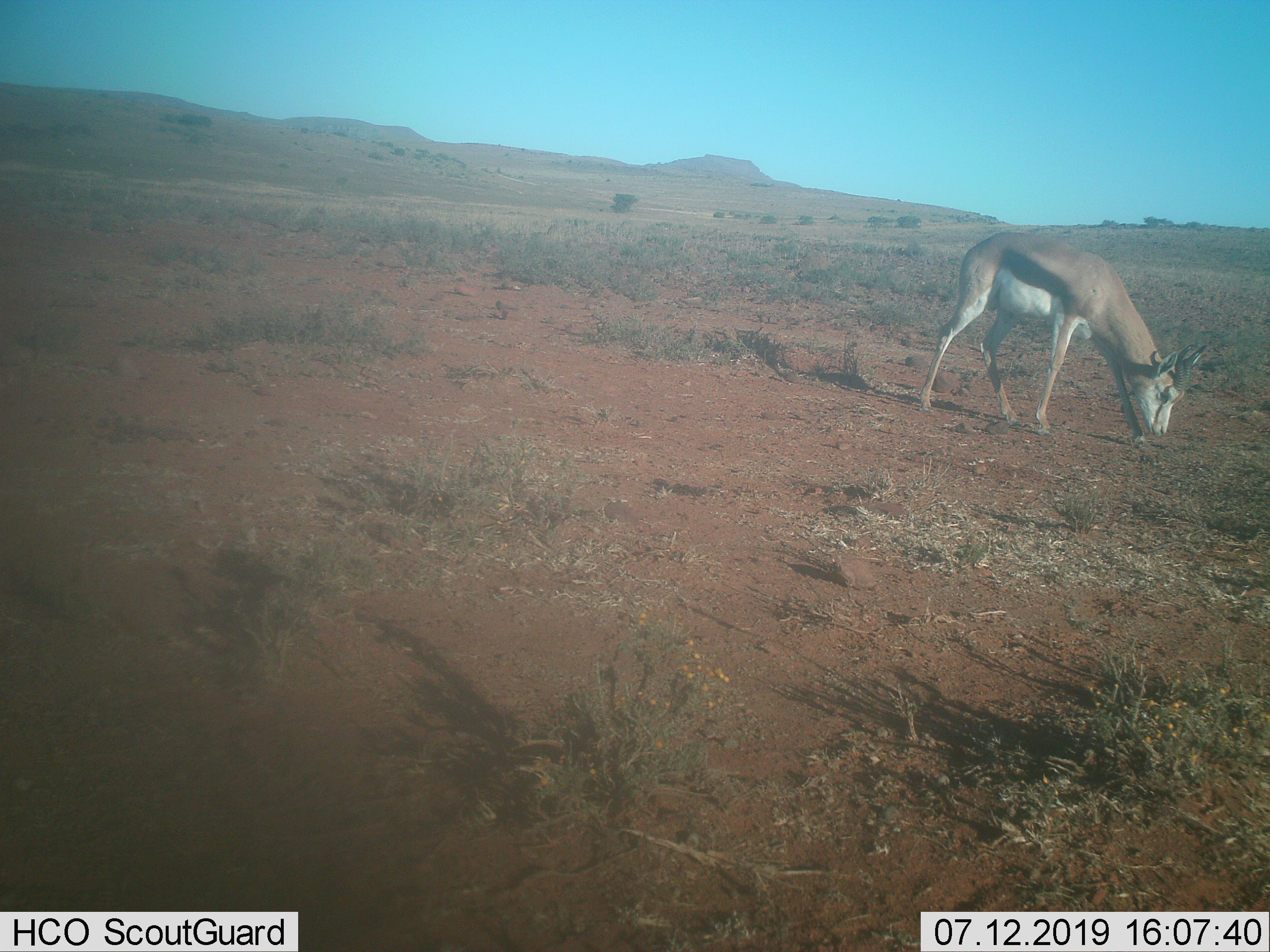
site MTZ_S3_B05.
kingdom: Animalia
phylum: Chordata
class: Mammalia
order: Artiodactyla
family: Bovidae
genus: Antidorcas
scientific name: Antidorcas marsupialis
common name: springbok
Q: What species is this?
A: Springbok (Antidorcas marsupialis).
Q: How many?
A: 1.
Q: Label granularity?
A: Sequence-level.